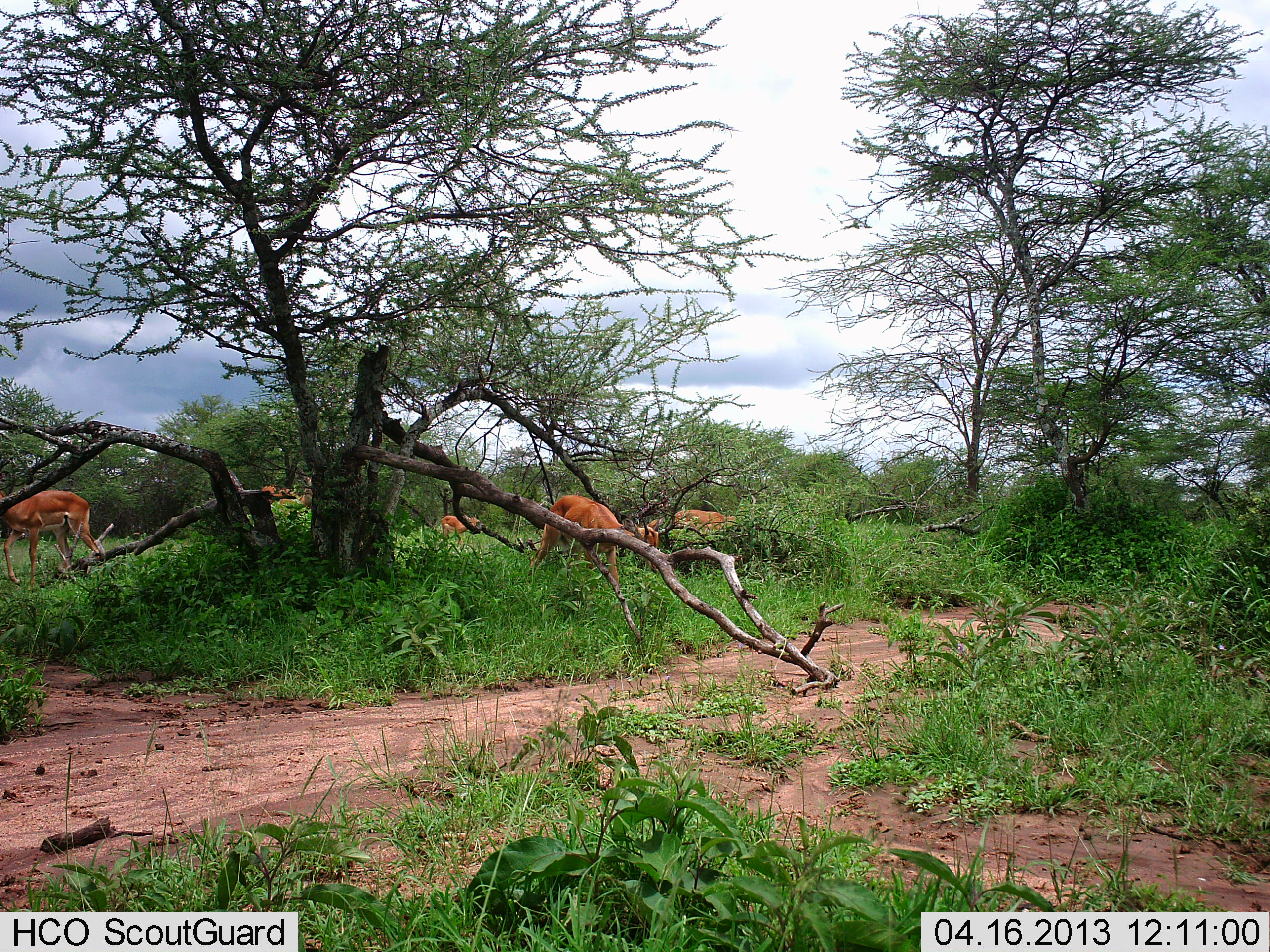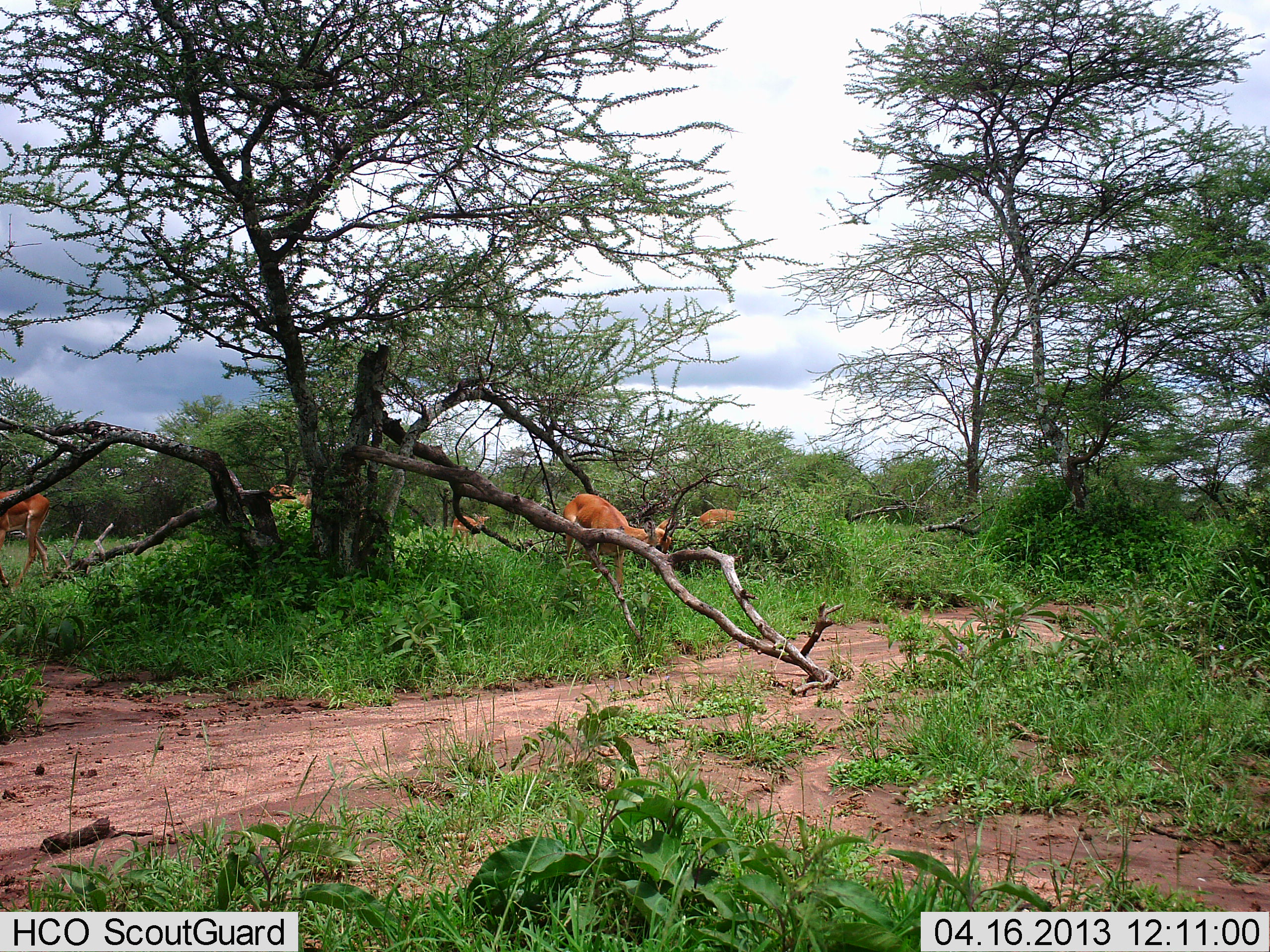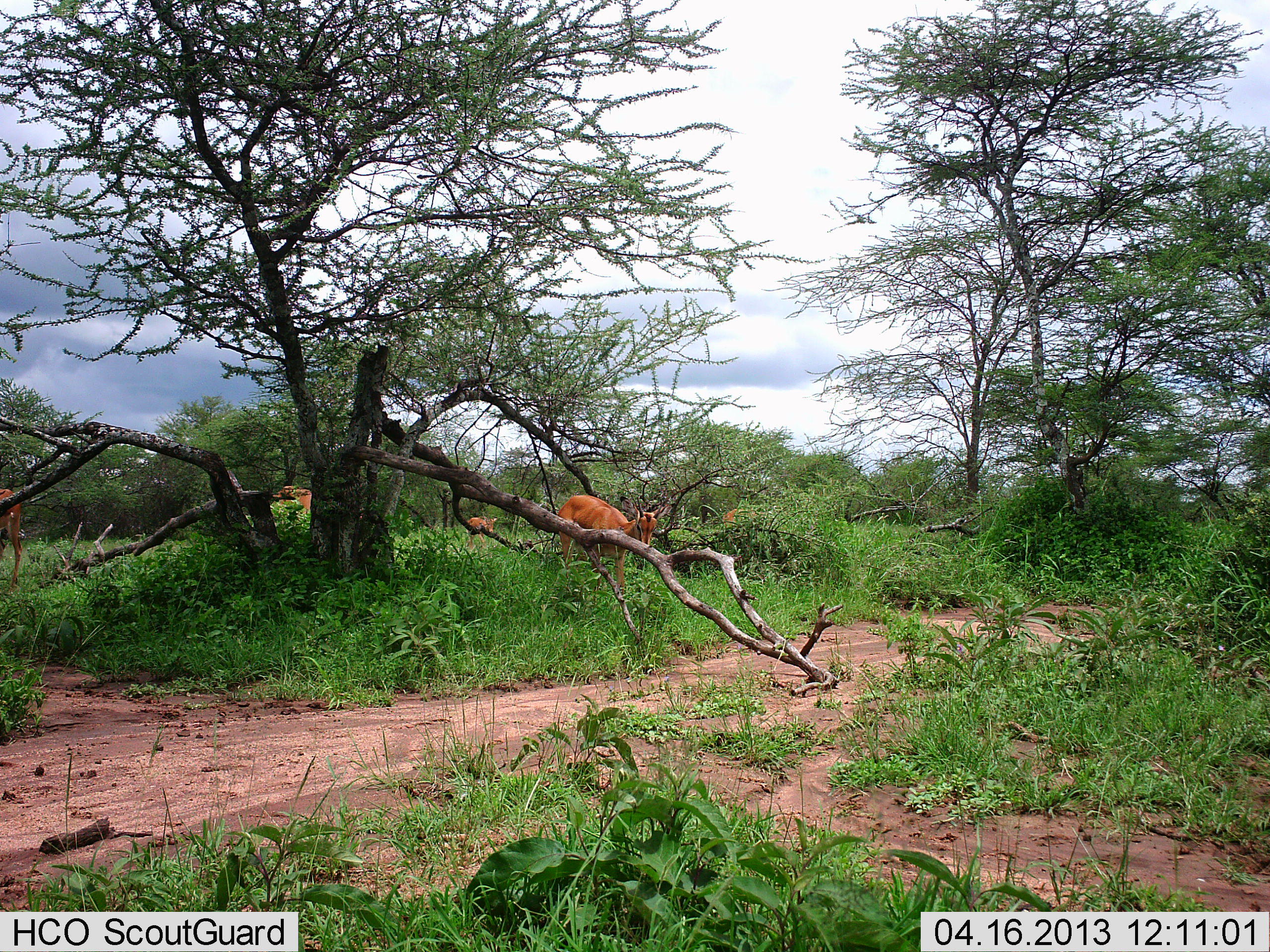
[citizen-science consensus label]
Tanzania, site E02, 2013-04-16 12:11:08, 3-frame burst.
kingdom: Animalia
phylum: Chordata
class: Mammalia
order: Artiodactyla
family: Bovidae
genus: Aepyceros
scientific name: Aepyceros melampus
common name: impala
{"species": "impala (Aepyceros melampus)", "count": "5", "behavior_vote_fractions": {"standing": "15%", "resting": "8%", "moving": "69%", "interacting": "0%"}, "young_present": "0%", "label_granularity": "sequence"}